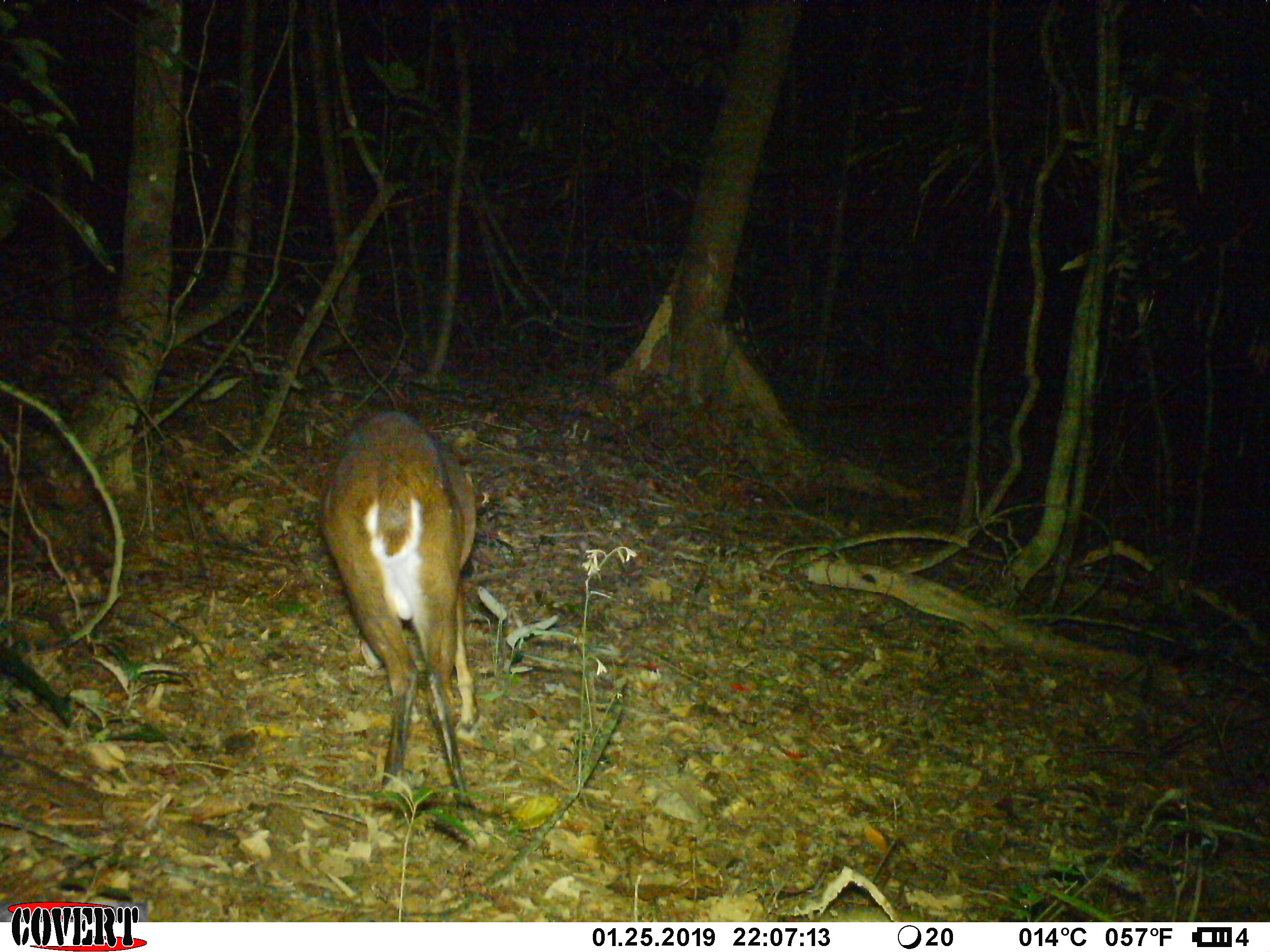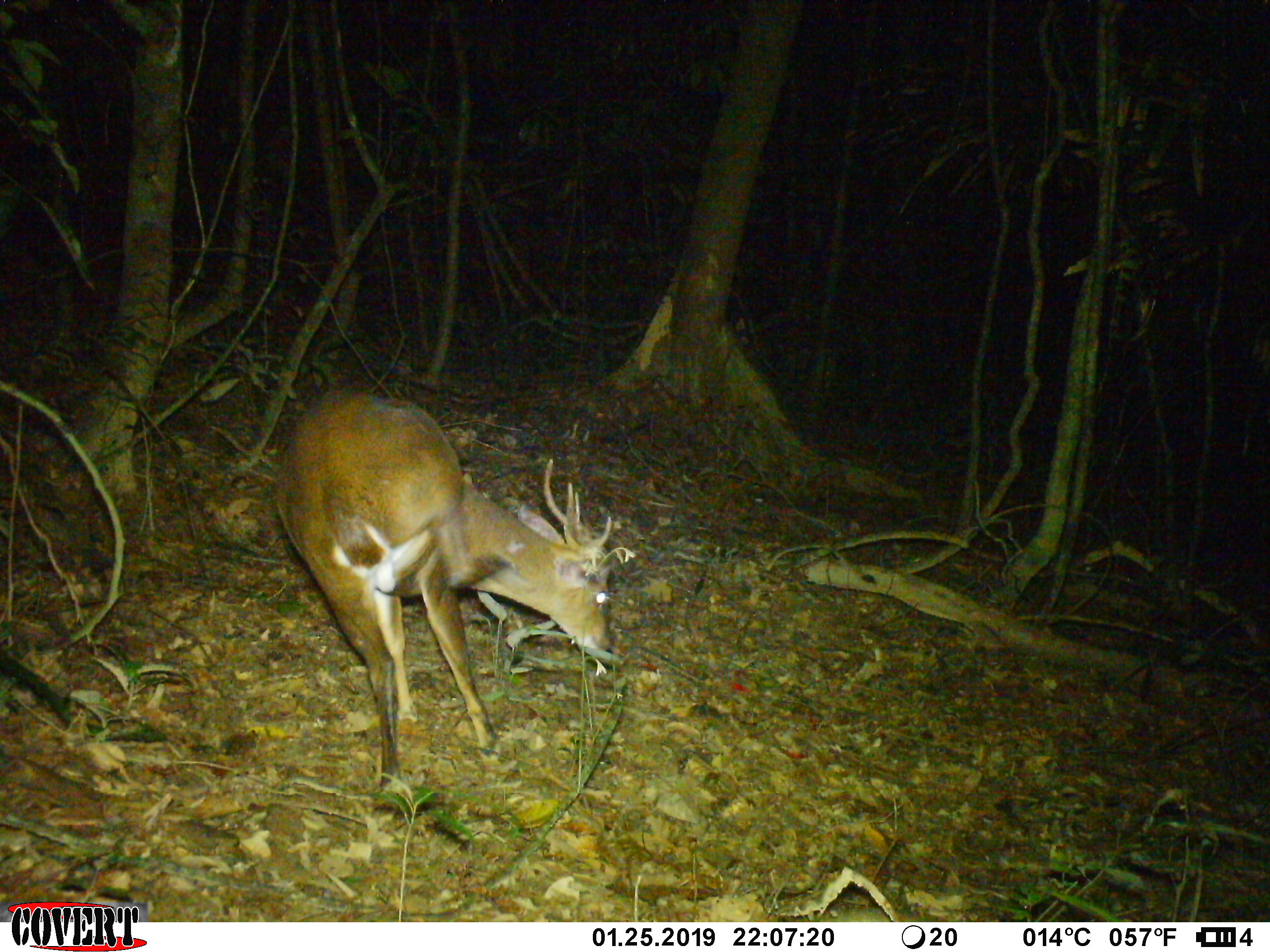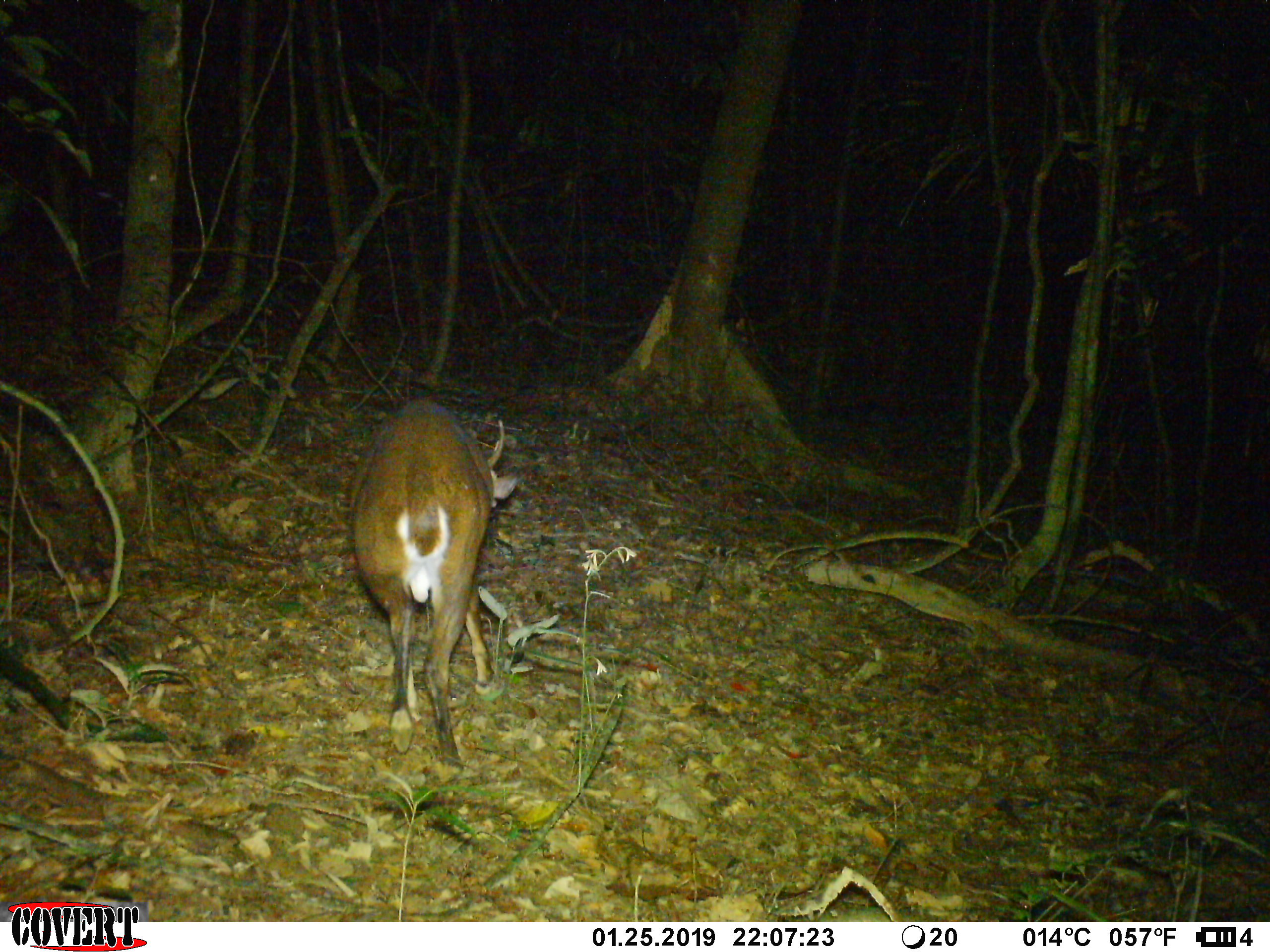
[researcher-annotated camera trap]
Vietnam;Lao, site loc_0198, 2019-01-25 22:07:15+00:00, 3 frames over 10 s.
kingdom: Animalia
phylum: Chordata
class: Mammalia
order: Artiodactyla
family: Cervidae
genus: Muntiacus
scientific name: Muntiacus vuquangensis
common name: large-antlered muntjac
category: large antlered muntjac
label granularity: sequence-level